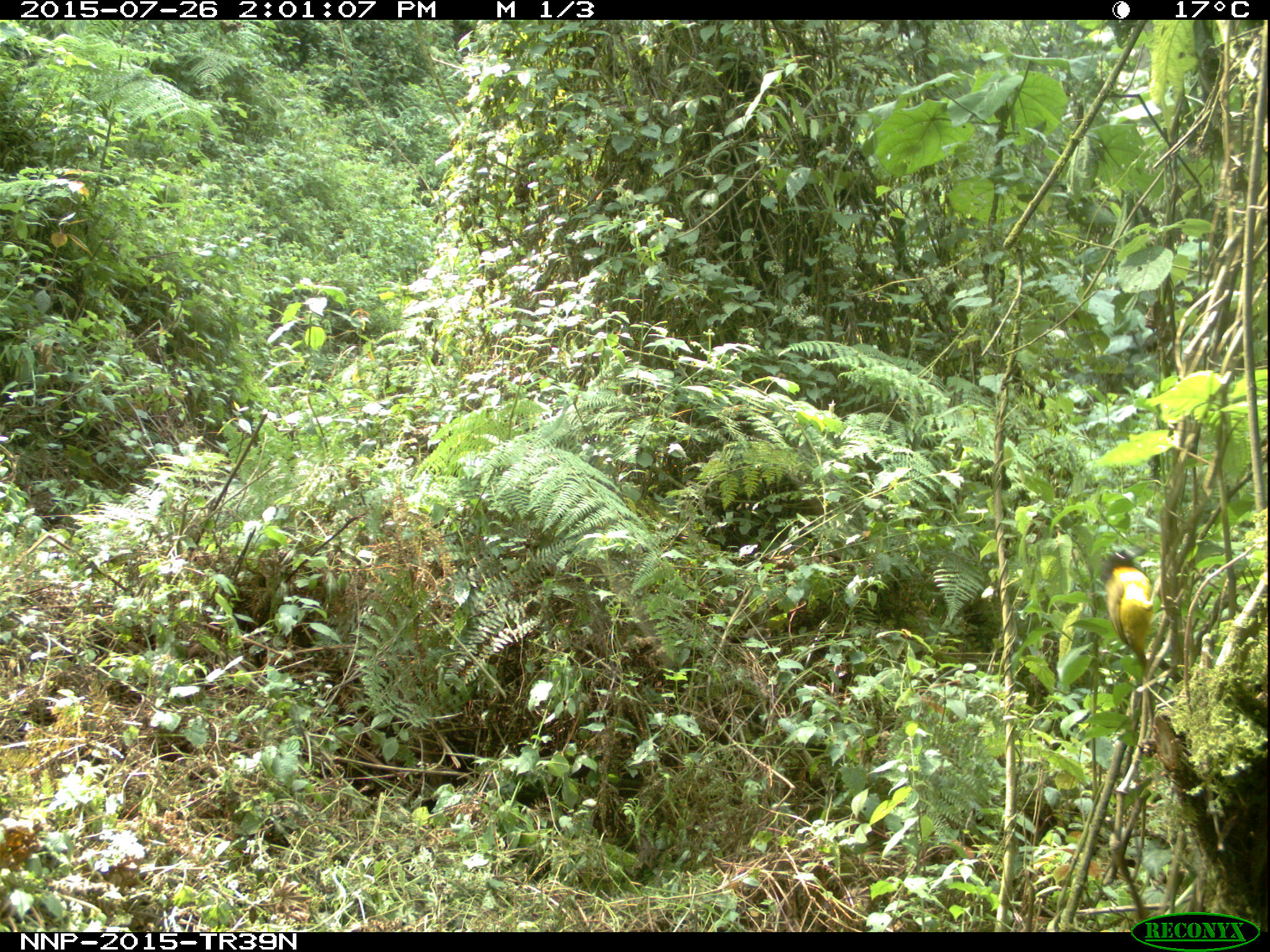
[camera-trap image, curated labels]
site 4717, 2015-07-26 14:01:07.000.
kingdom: Animalia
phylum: Chordata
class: Aves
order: Passeriformes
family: Ploceidae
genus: Ploceus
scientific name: Ploceus alienus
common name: strange weaver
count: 1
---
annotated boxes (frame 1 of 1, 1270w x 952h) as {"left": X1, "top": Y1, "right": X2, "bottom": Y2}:
ploceus alienus: {"left": 1096, "top": 546, "right": 1164, "bottom": 670}